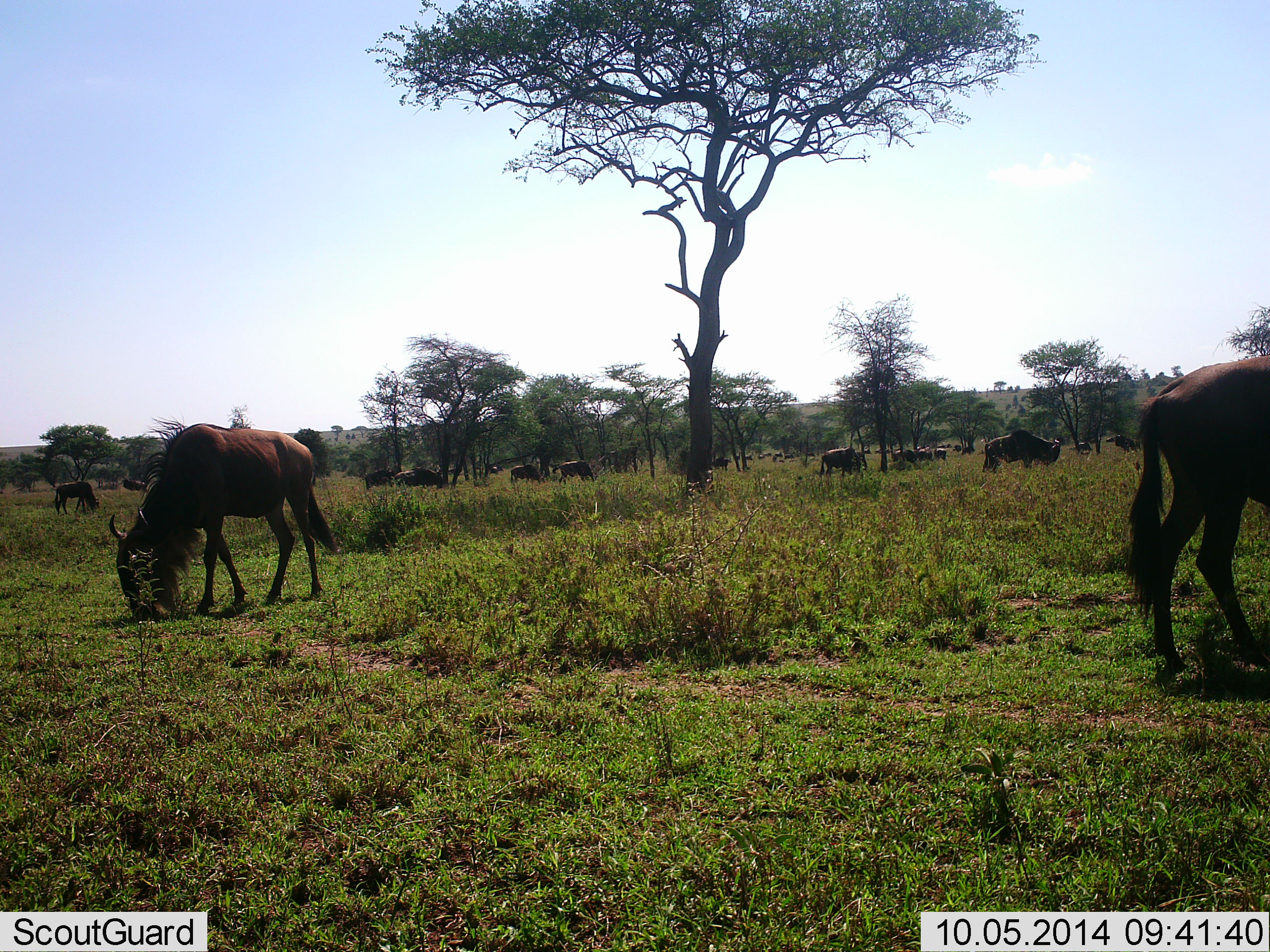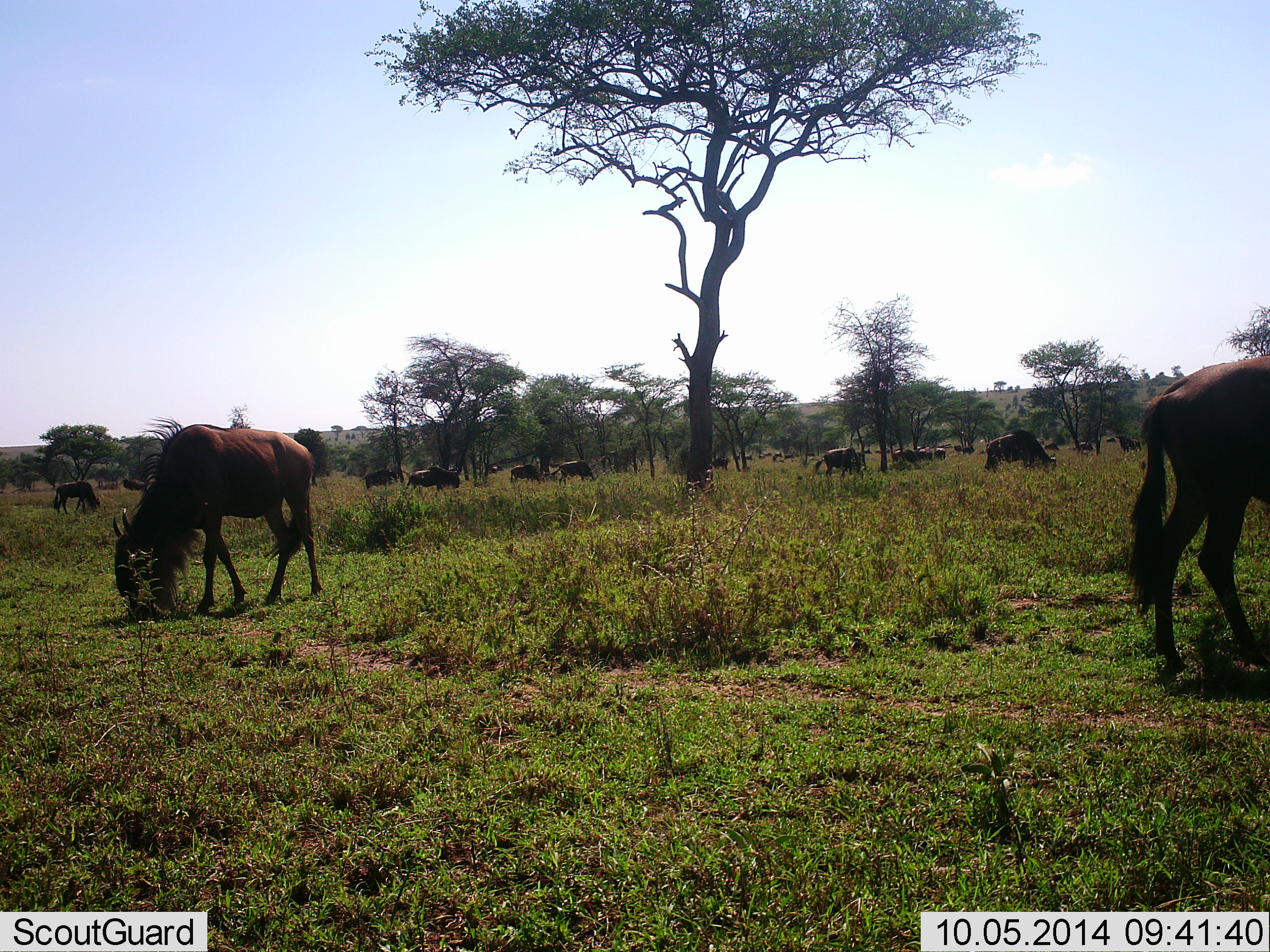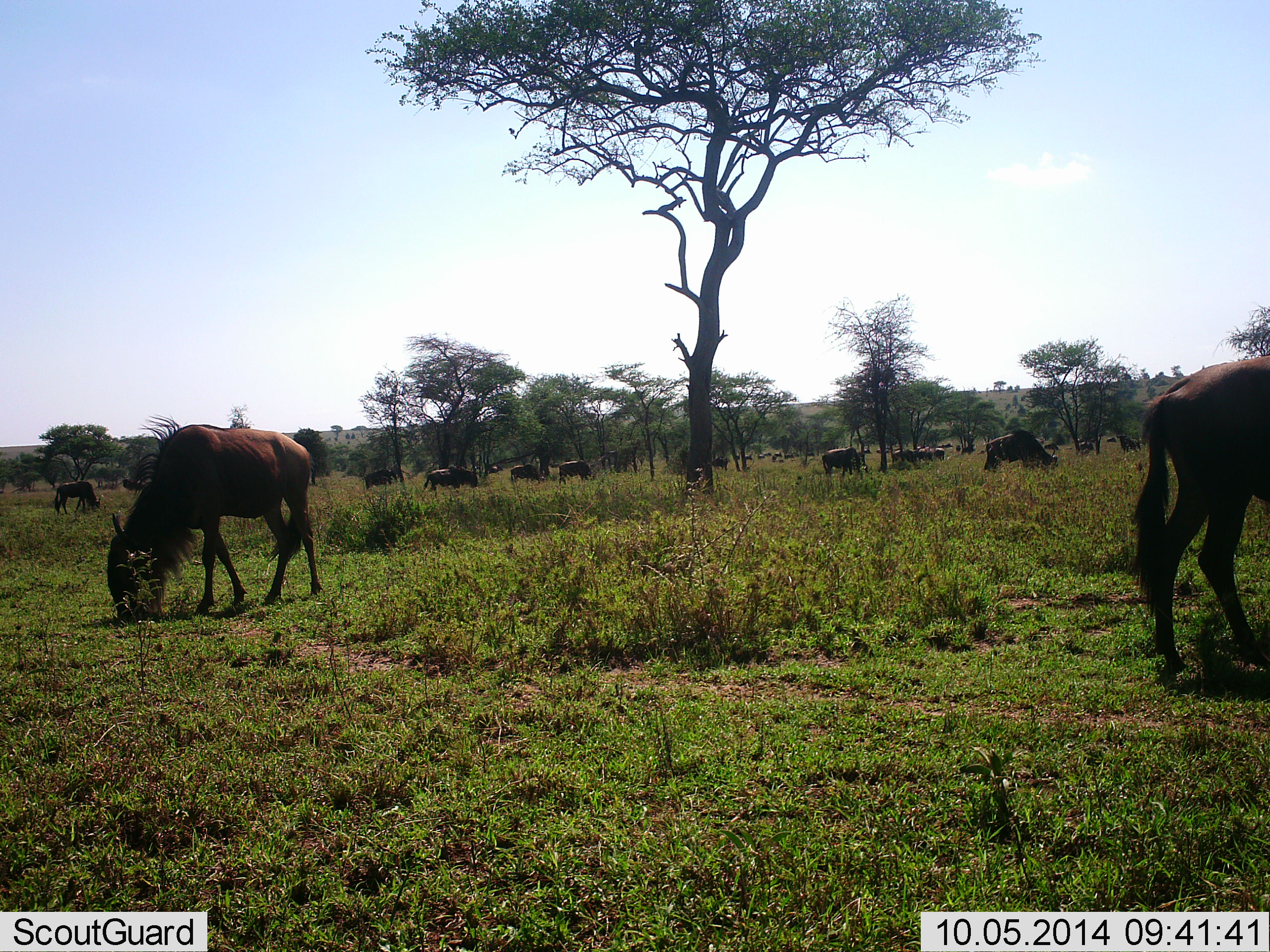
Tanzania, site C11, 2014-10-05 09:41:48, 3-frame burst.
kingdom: Animalia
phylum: Chordata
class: Mammalia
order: Artiodactyla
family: Bovidae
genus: Connochaetes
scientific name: Connochaetes taurinus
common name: blue wildebeest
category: wildebeest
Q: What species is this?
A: Wildebeest (blue wildebeest) (Connochaetes taurinus).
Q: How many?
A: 11-50.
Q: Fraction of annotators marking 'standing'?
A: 40%.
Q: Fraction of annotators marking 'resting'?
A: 0%.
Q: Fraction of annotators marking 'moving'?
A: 40%.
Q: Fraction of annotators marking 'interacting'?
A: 0%.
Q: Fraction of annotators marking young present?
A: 0%.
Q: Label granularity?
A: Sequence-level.